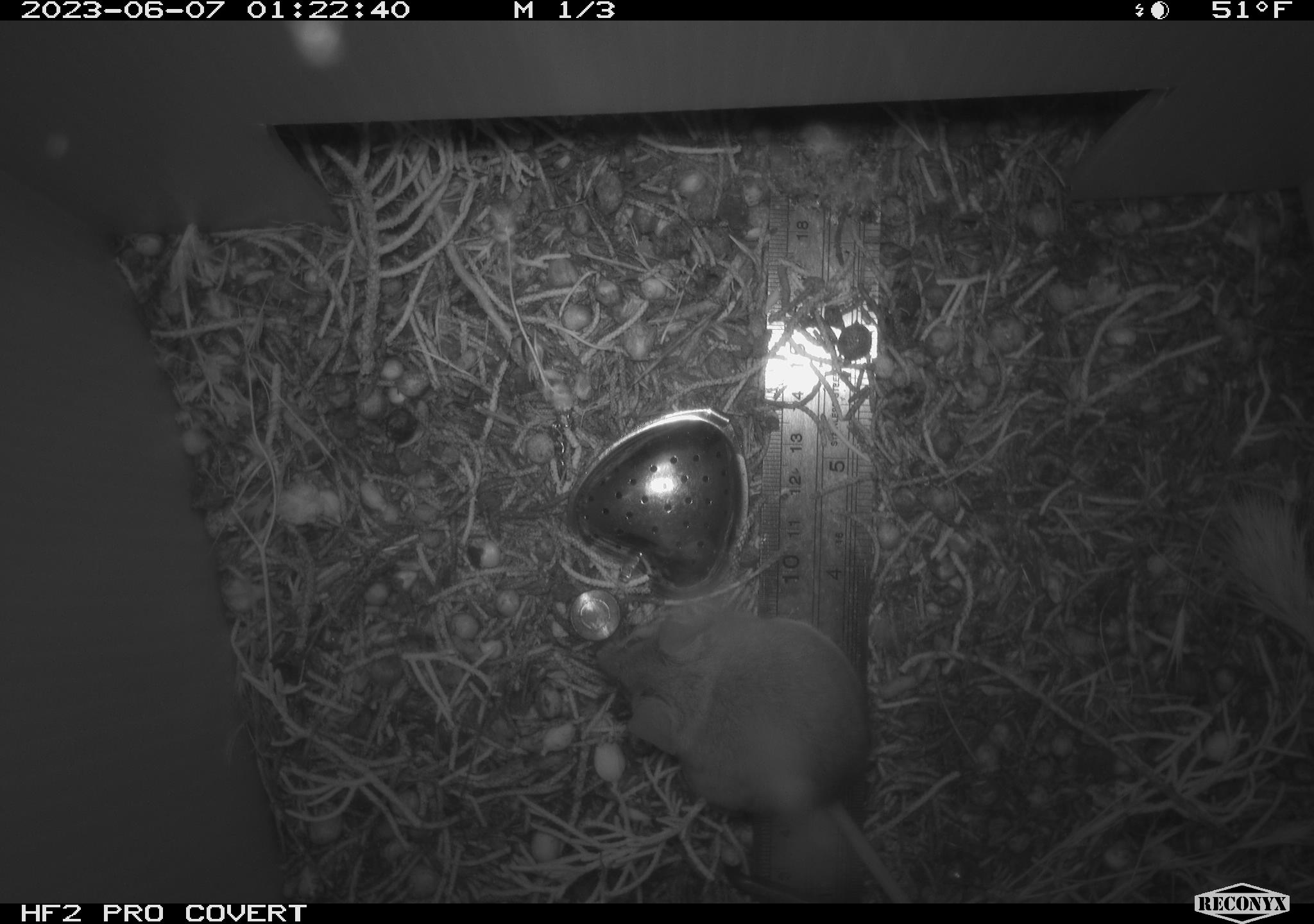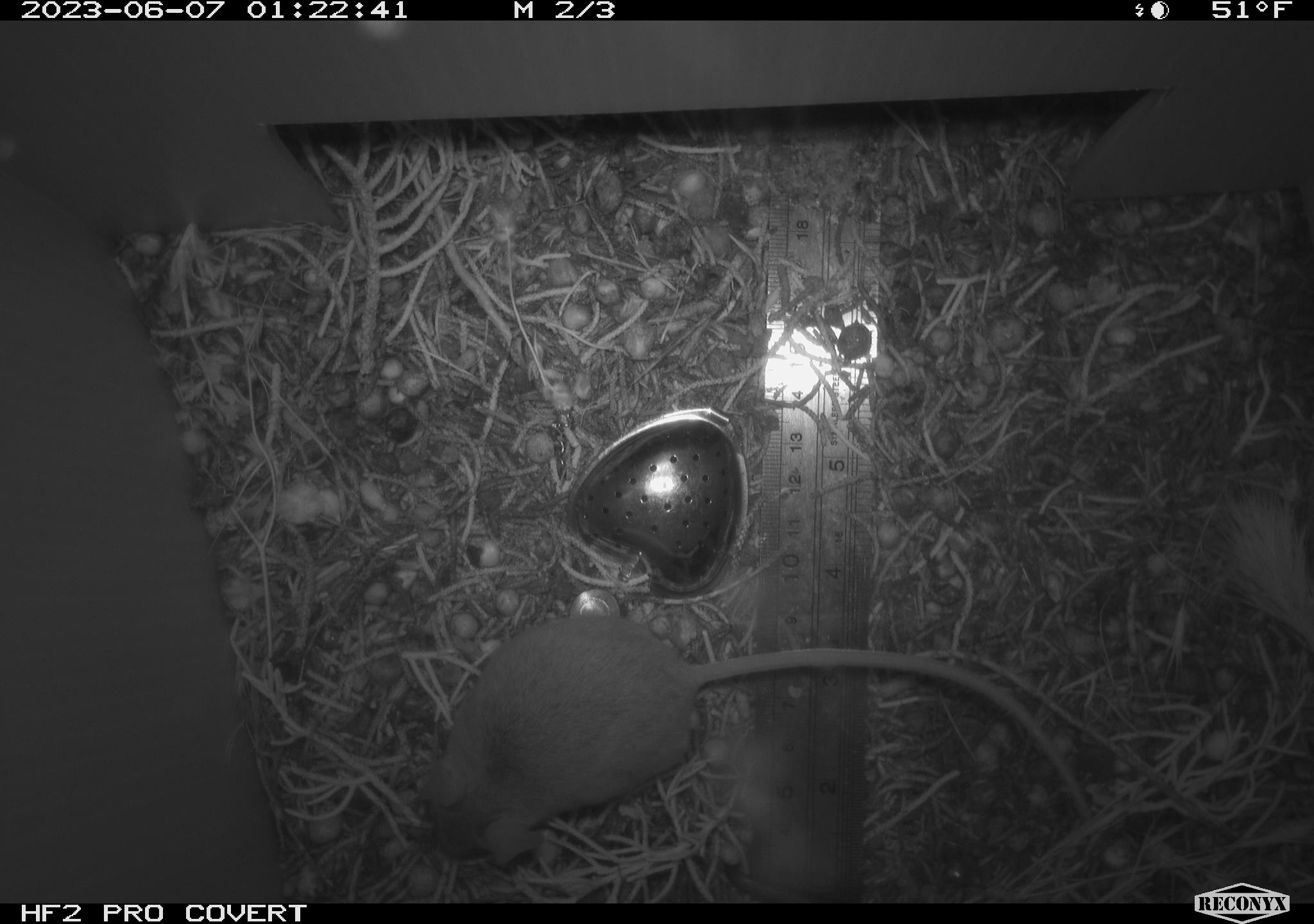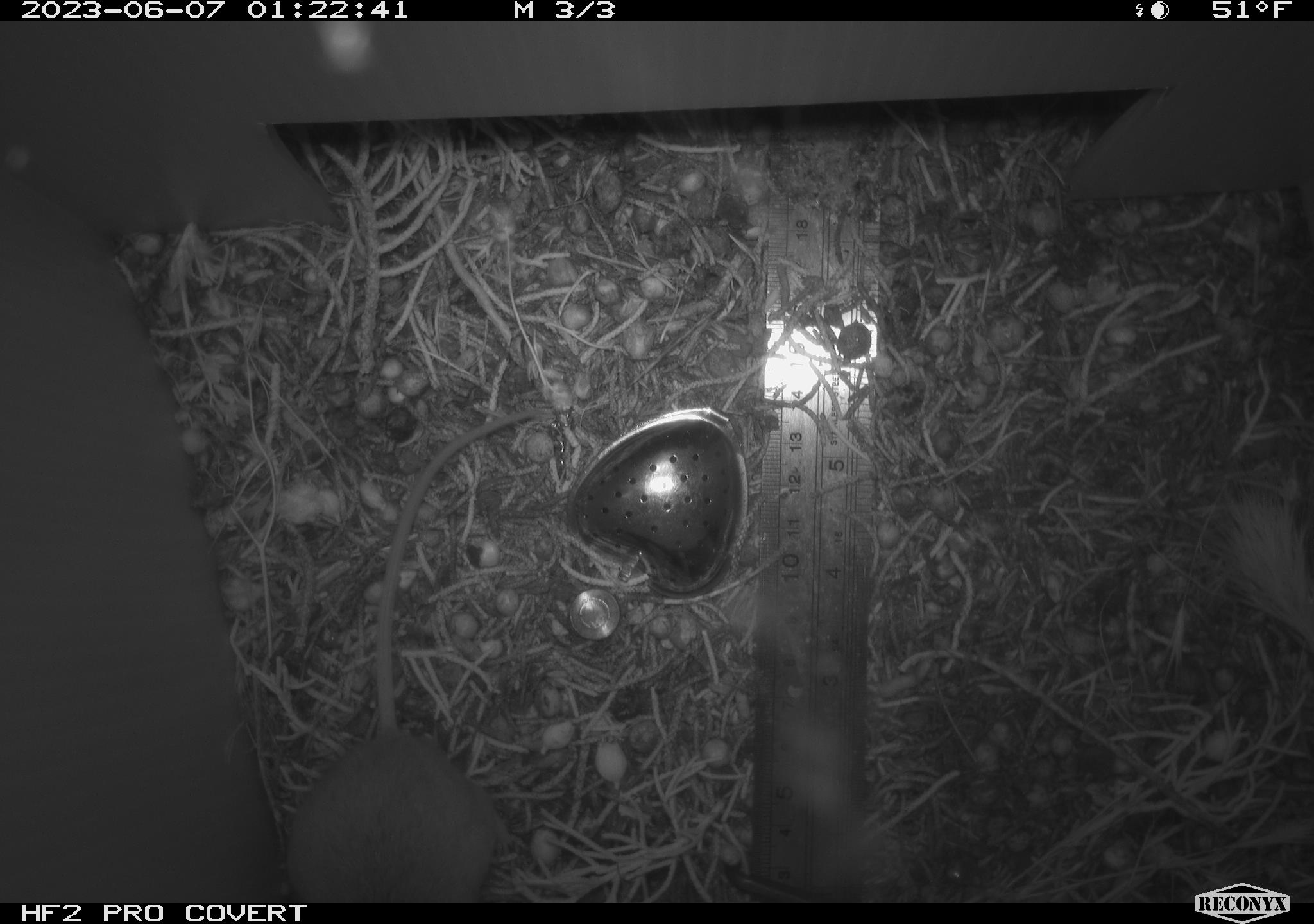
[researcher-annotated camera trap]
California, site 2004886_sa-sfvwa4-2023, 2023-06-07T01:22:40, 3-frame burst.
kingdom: Animalia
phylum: Chordata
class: Mammalia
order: Rodentia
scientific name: Rodentia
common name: mouse species